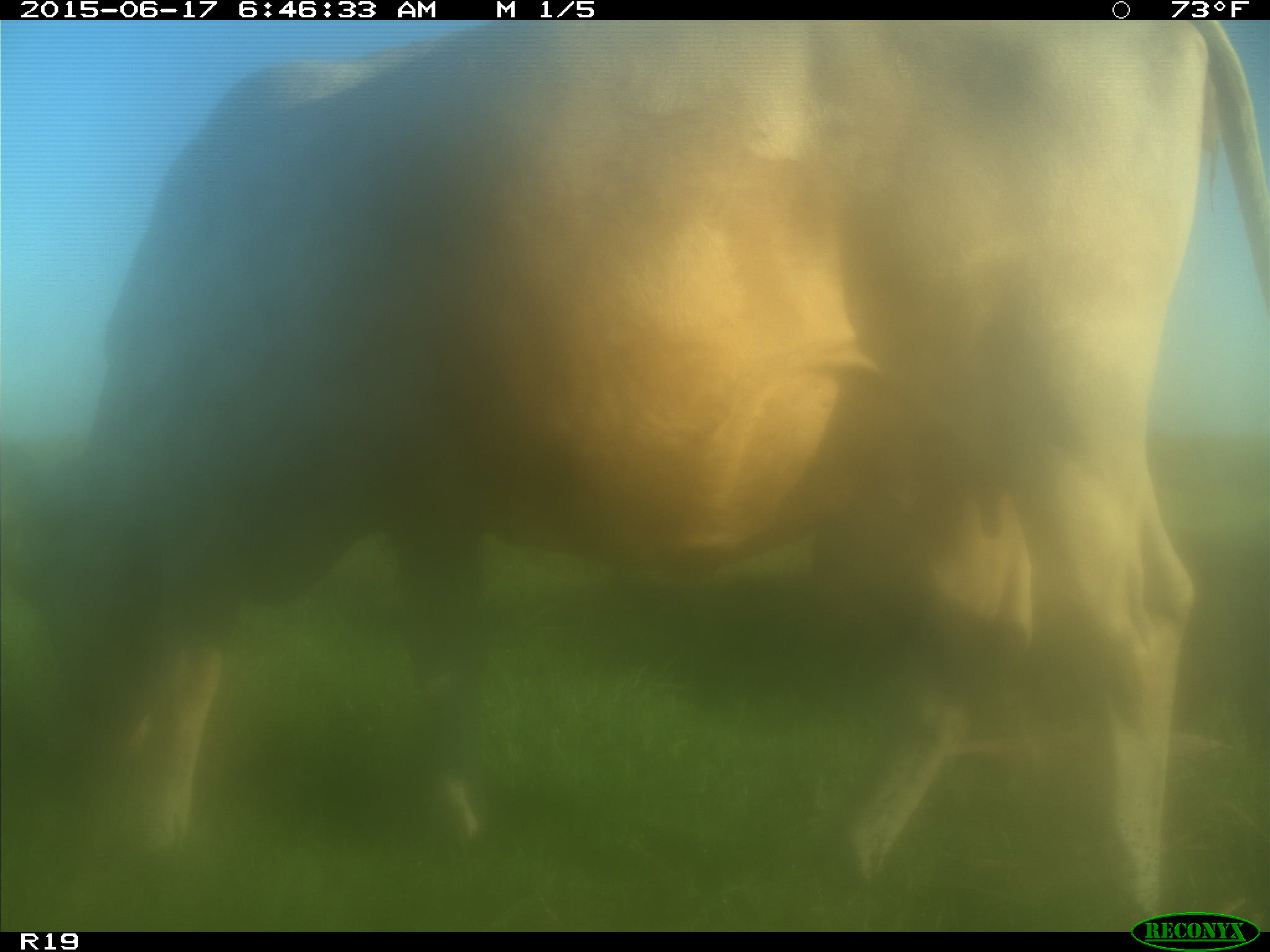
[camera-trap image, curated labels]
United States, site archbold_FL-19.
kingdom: Animalia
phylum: Chordata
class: Mammalia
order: Artiodactyla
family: Bovidae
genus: Bos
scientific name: Bos taurus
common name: domestic cow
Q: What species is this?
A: Bos taurus (domestic cow).